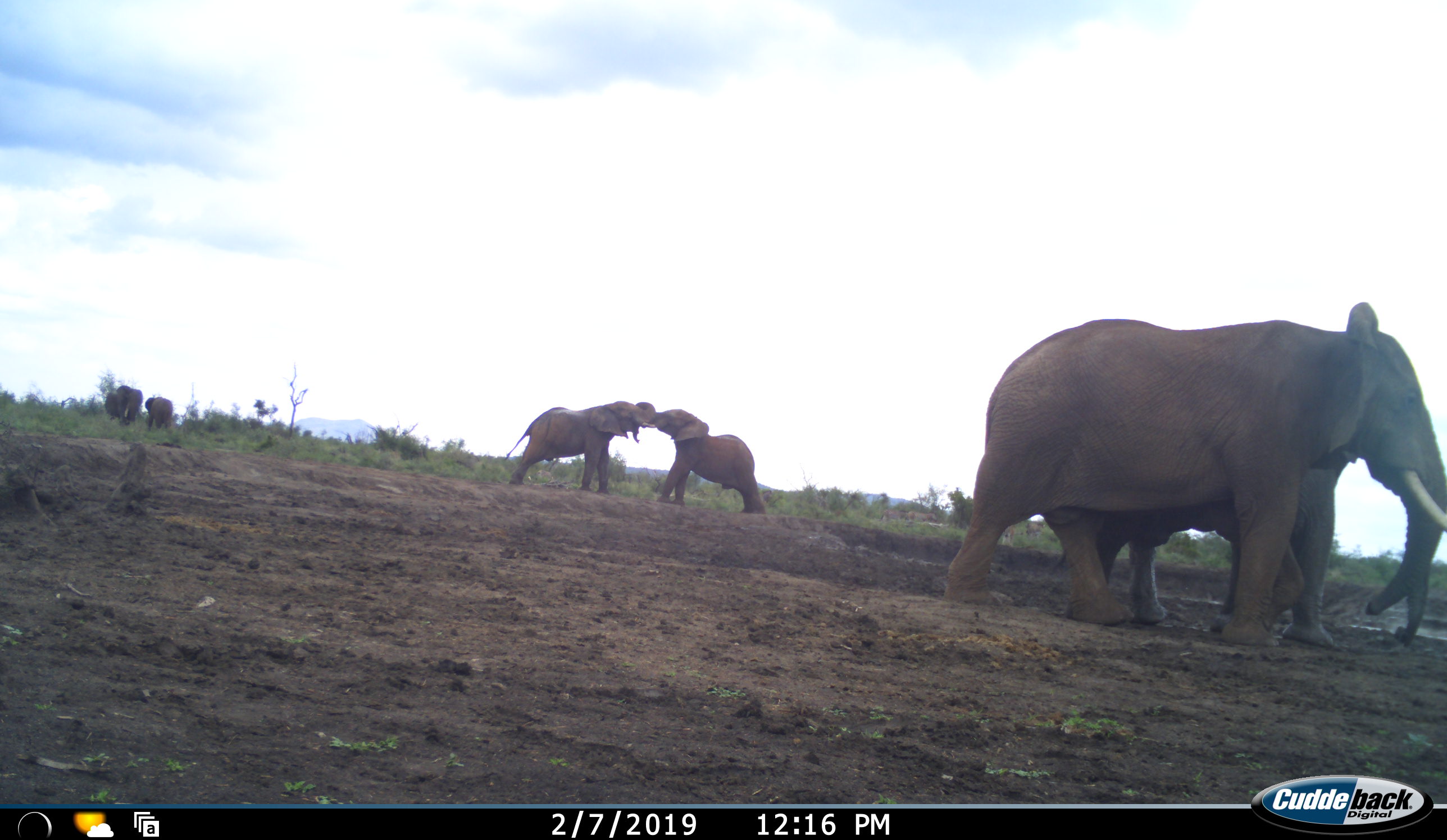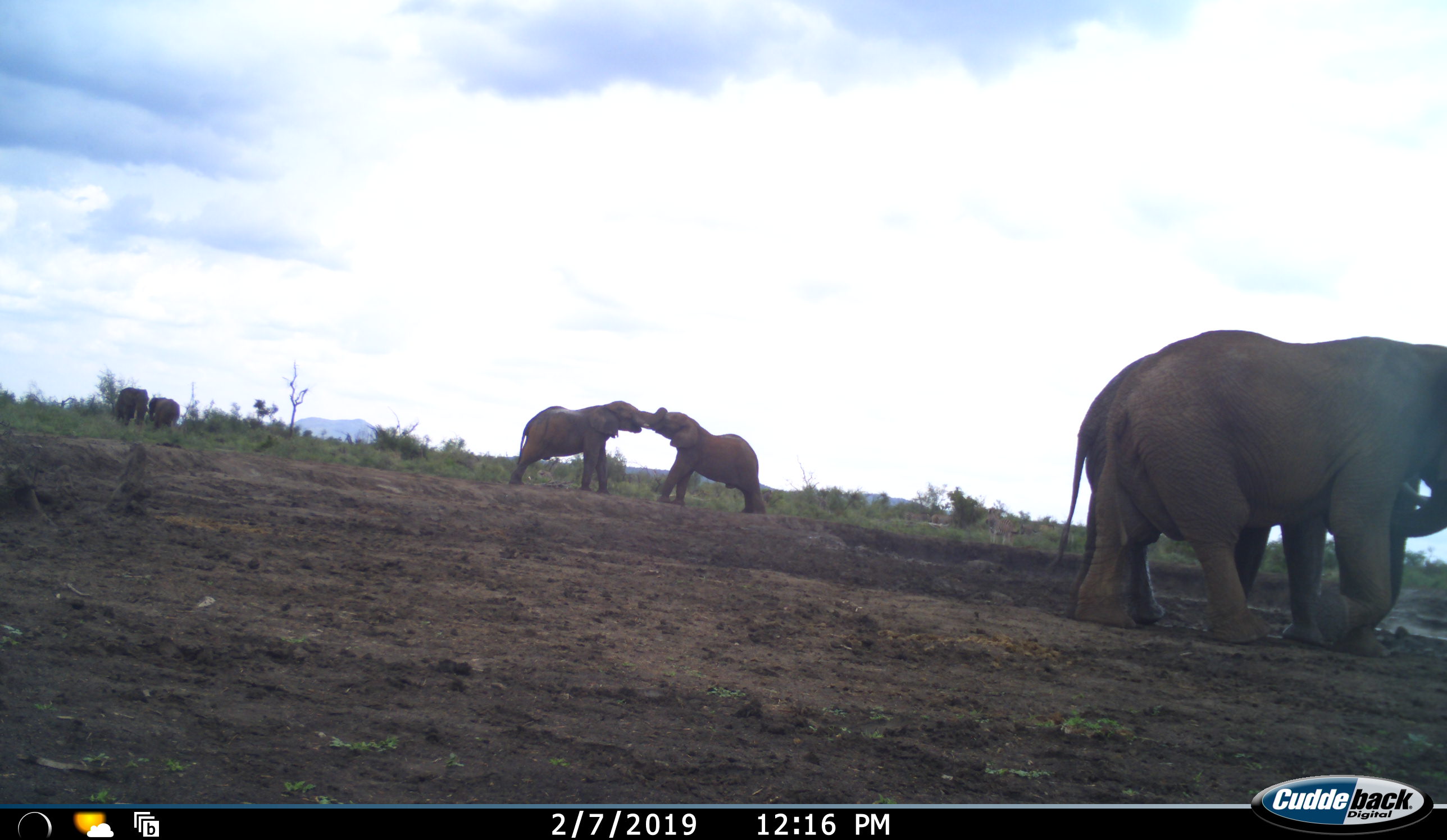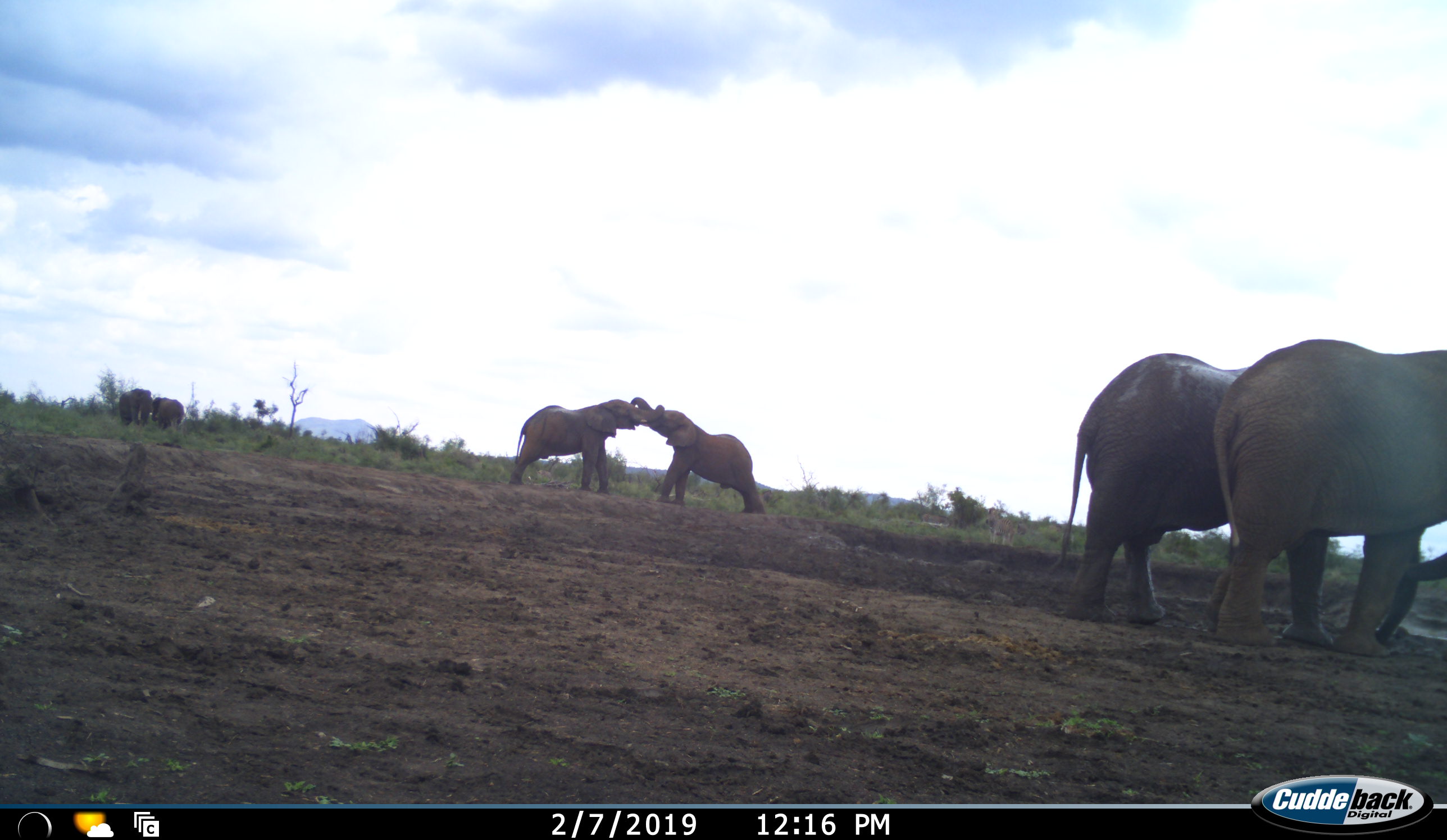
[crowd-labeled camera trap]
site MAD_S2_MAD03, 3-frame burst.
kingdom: Animalia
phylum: Chordata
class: Mammalia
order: Proboscidea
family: Elephantidae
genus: Loxodonta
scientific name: Loxodonta africana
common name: african bush elephant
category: elephant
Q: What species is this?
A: Elephant (african bush elephant) (Loxodonta africana).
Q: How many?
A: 6.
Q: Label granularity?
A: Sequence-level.